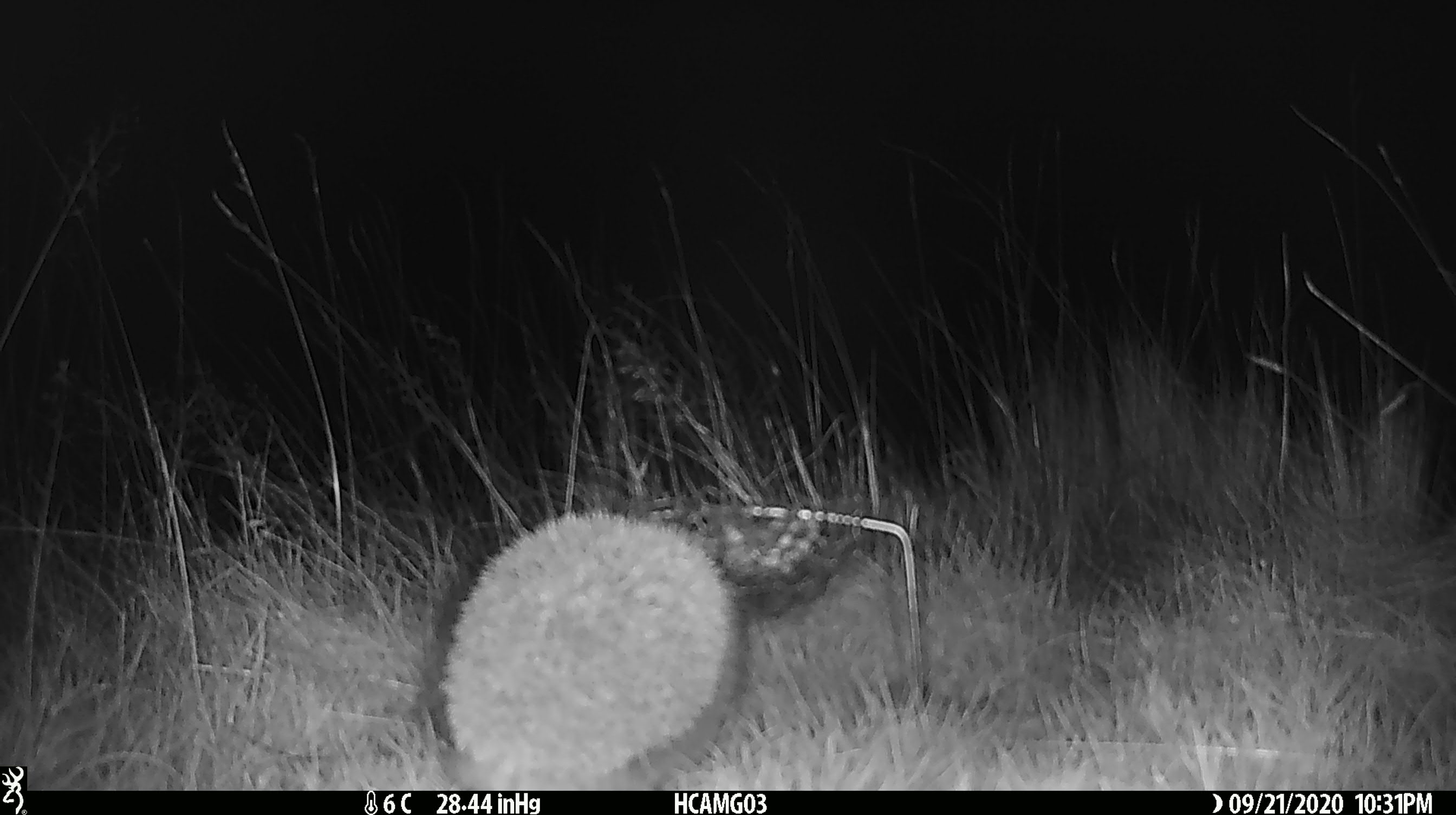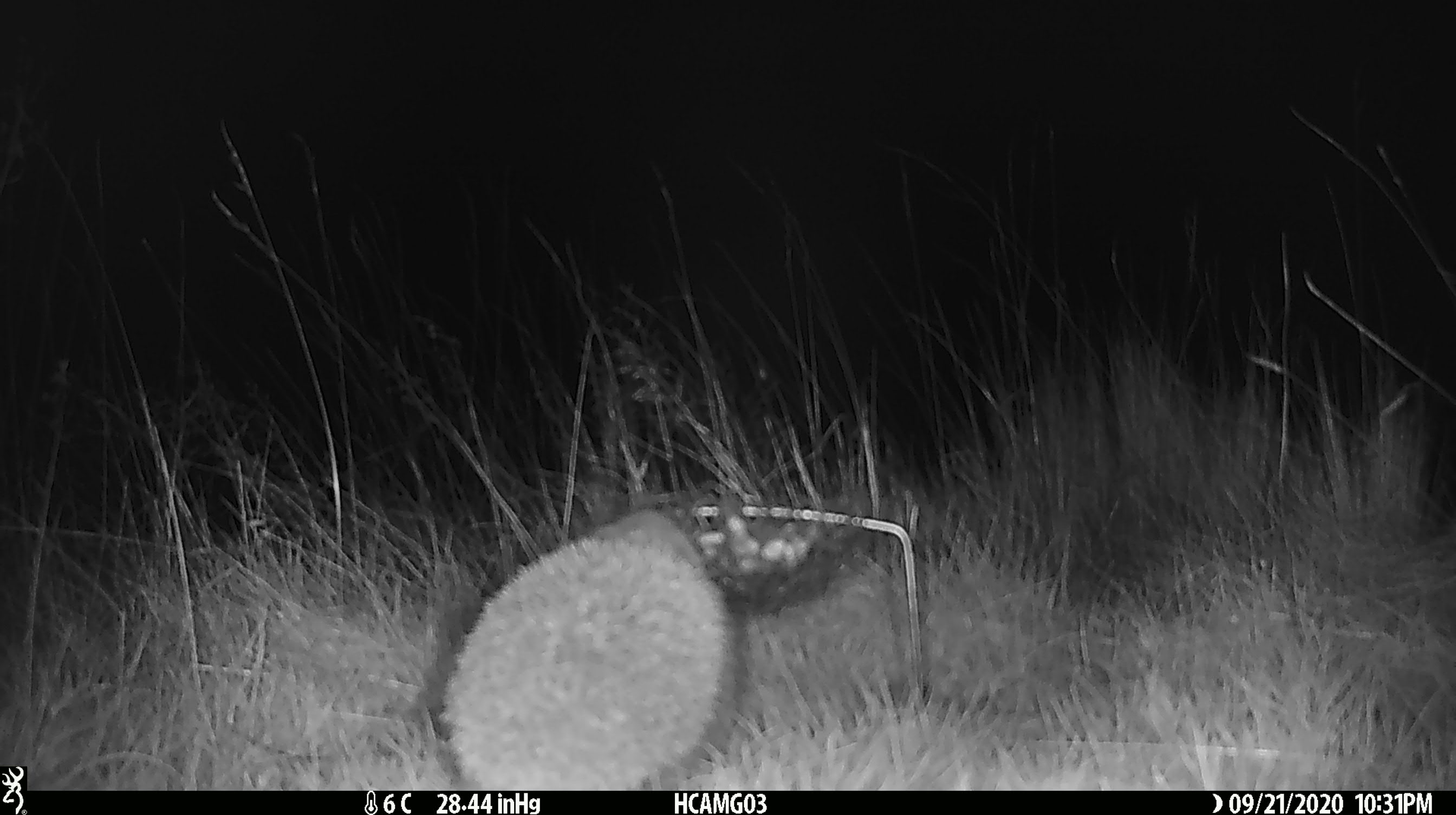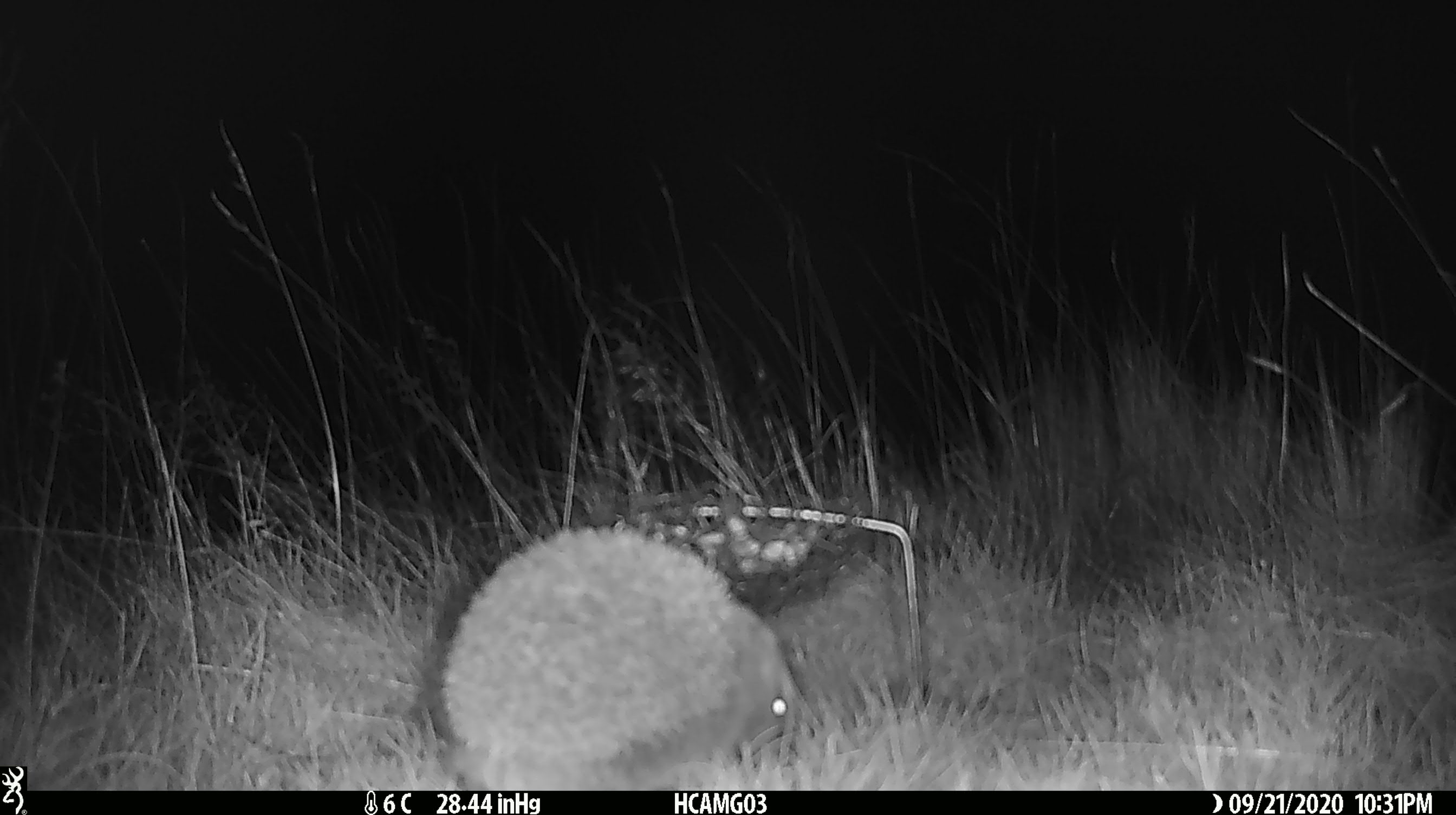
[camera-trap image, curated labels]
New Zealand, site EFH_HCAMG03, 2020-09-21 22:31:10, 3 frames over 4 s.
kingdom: Animalia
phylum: Chordata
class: Mammalia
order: Eulipotyphla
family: Erinaceidae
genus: Erinaceus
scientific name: Erinaceus europaeus europaeus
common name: european hedgehog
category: hedgehog